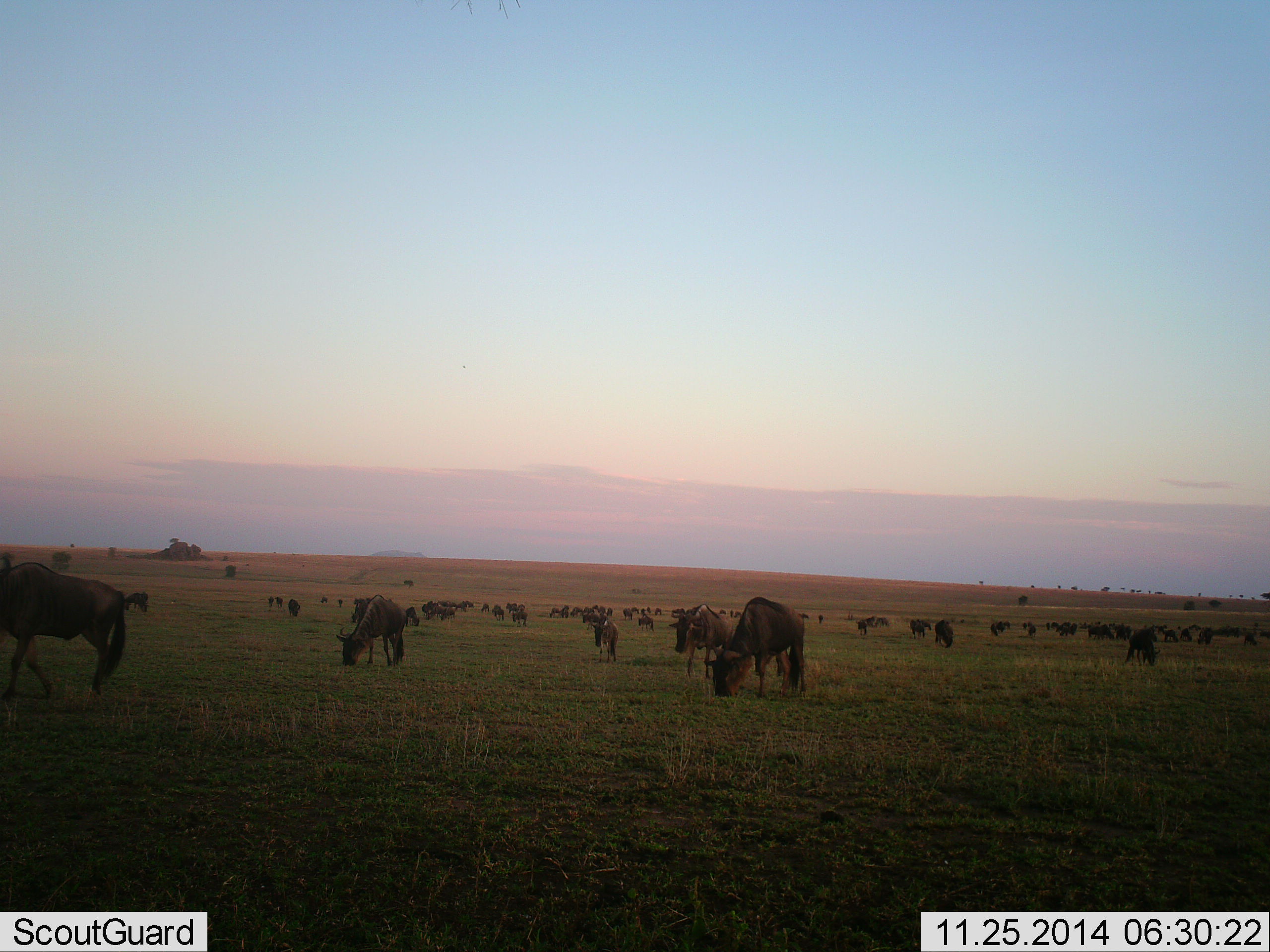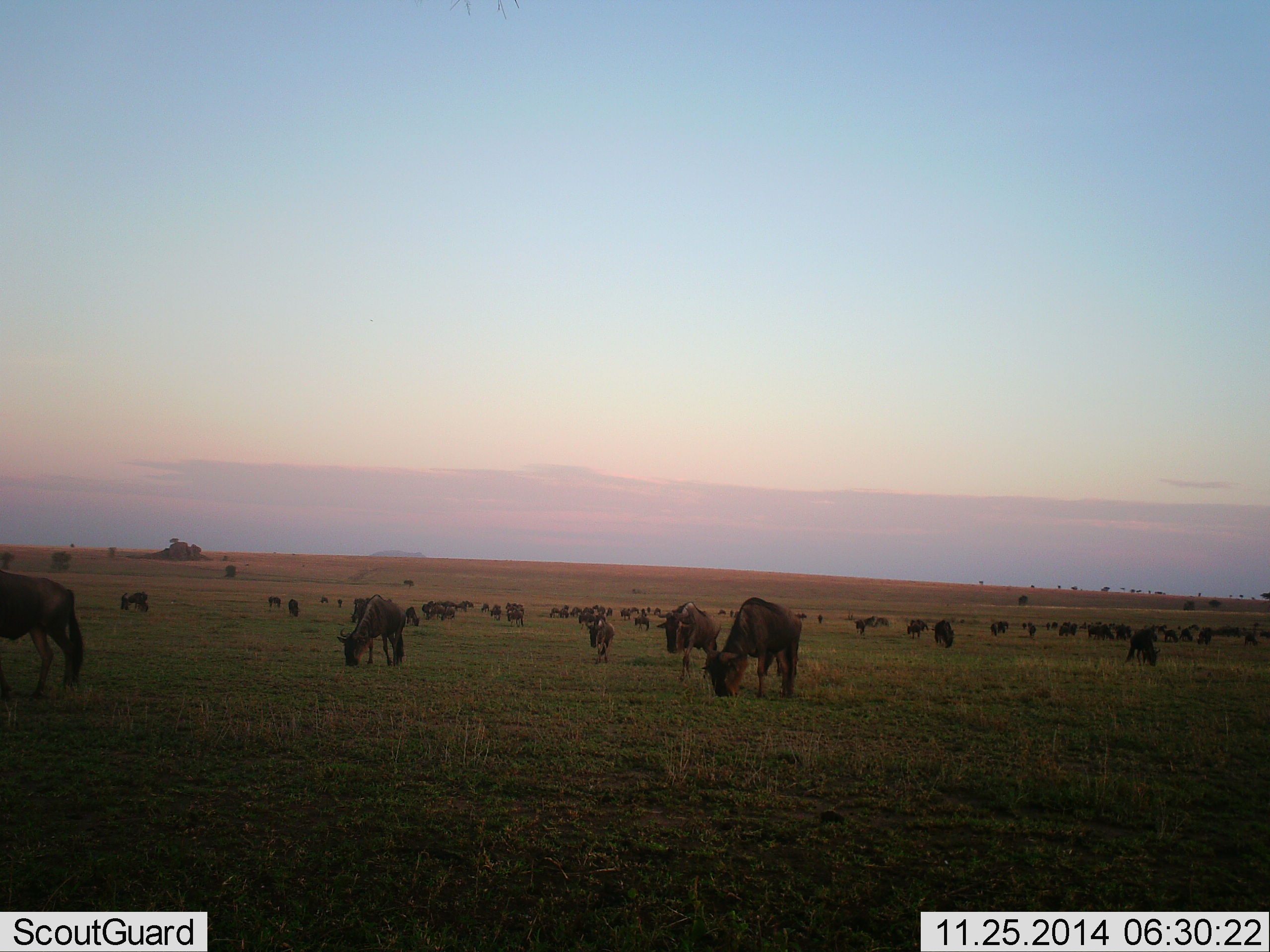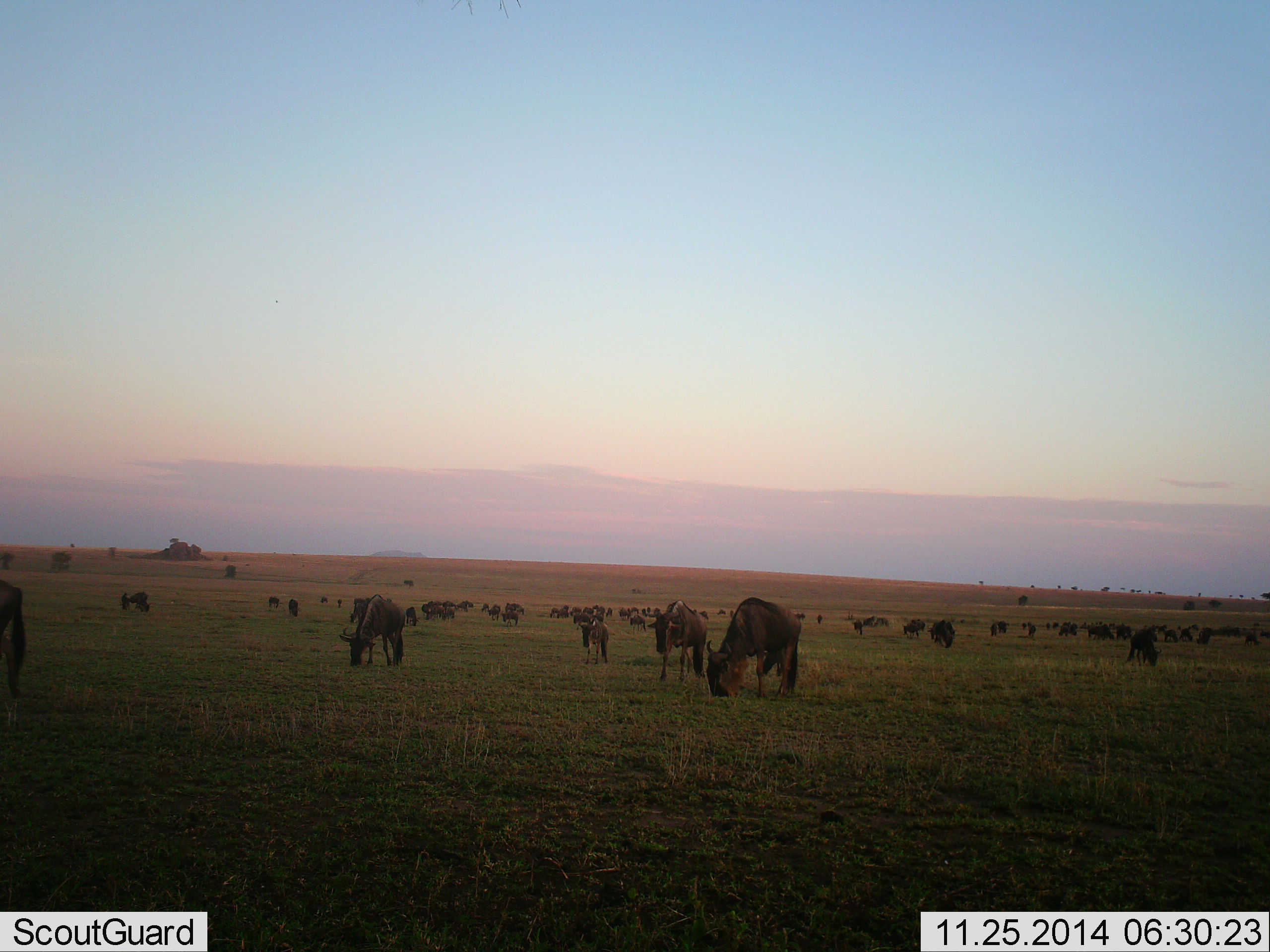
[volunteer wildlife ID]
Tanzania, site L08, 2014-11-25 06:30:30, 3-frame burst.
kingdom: Animalia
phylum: Chordata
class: Mammalia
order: Artiodactyla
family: Bovidae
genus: Connochaetes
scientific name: Connochaetes taurinus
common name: blue wildebeest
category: wildebeest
Wildebeest (blue wildebeest) (Connochaetes taurinus), count 11-50. Behavior (volunteer vote fractions): standing 50%, resting 0%, moving 40%, interacting 0%. Young present (vote fraction): 0%. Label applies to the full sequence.